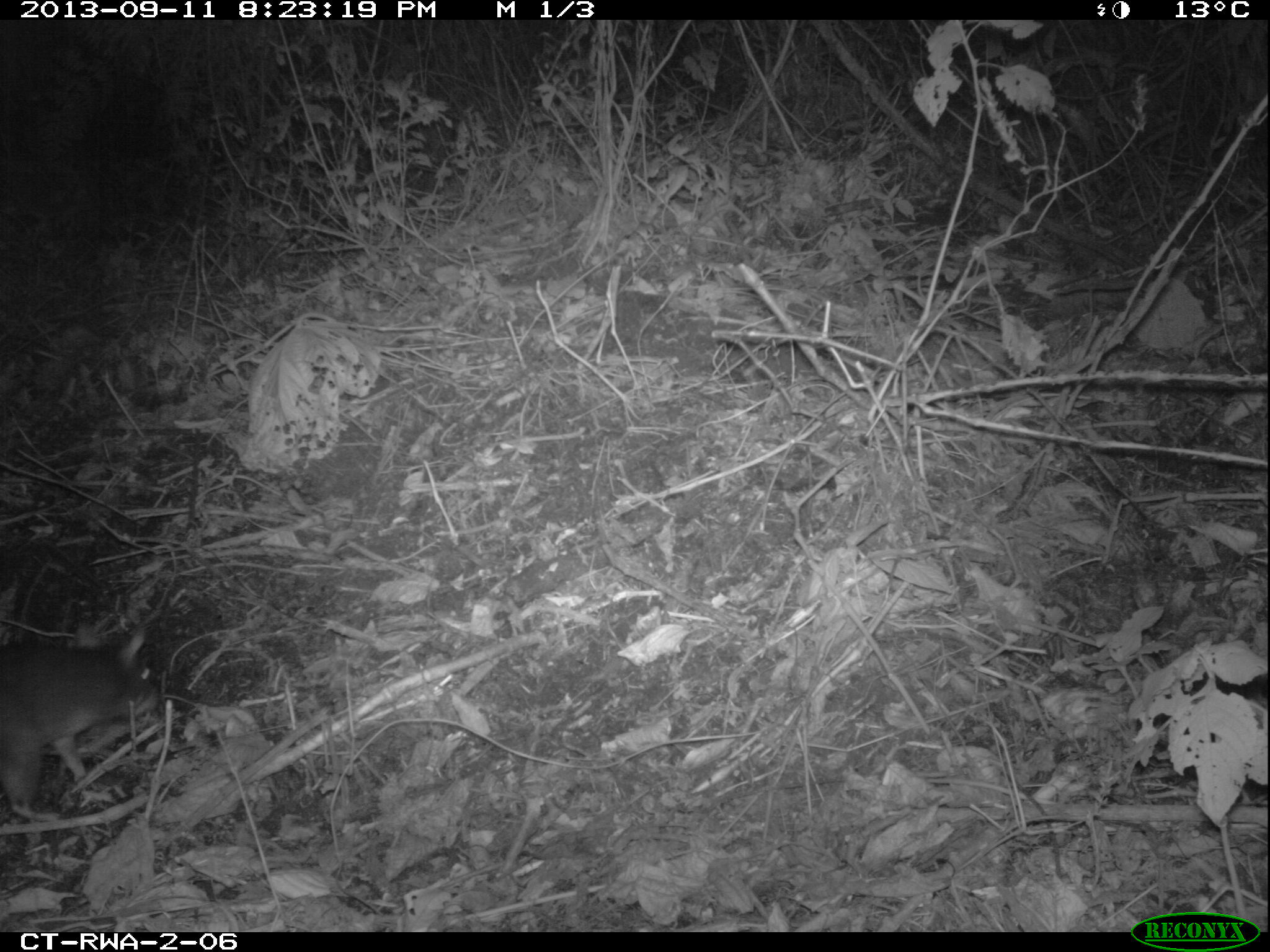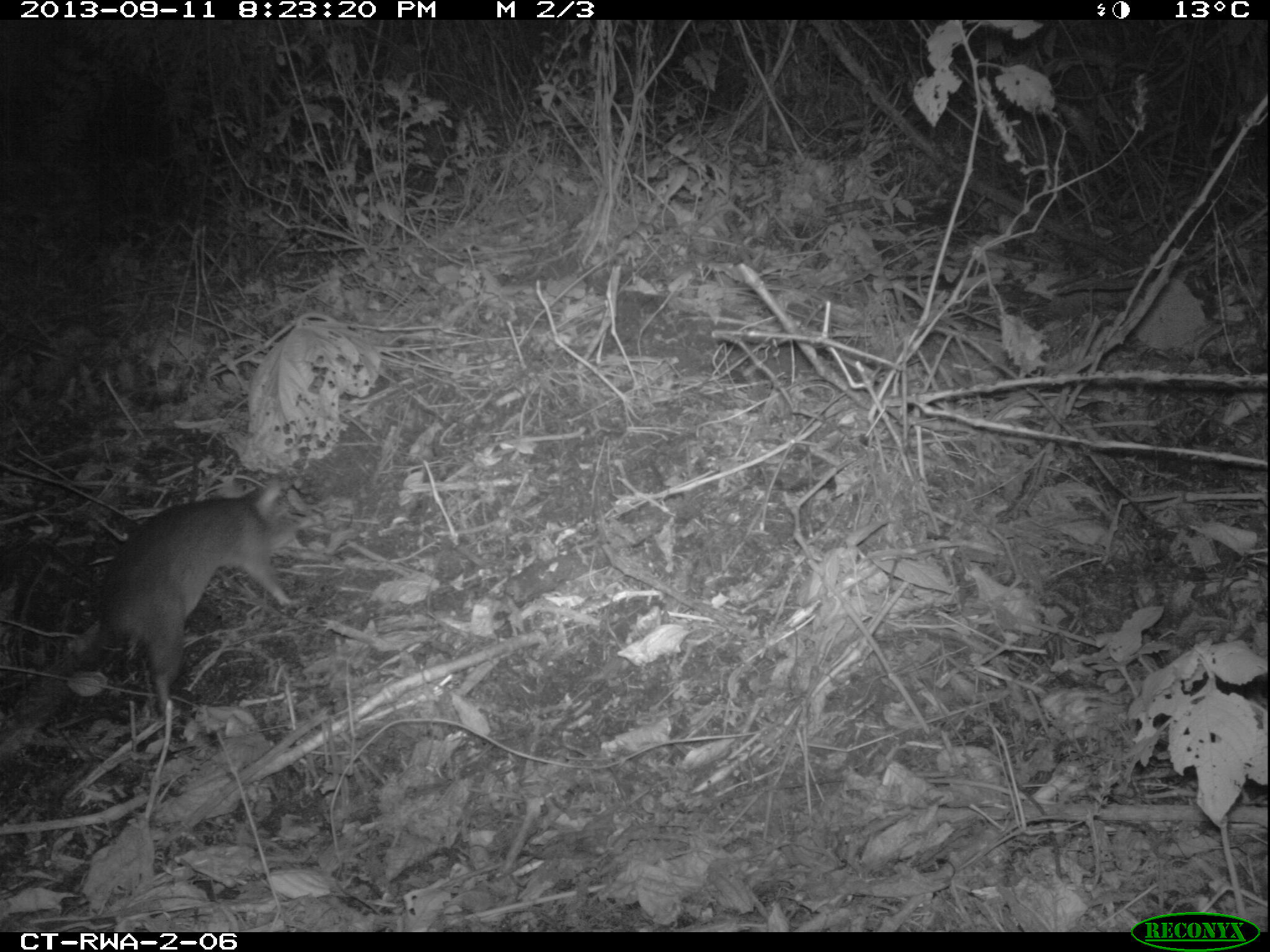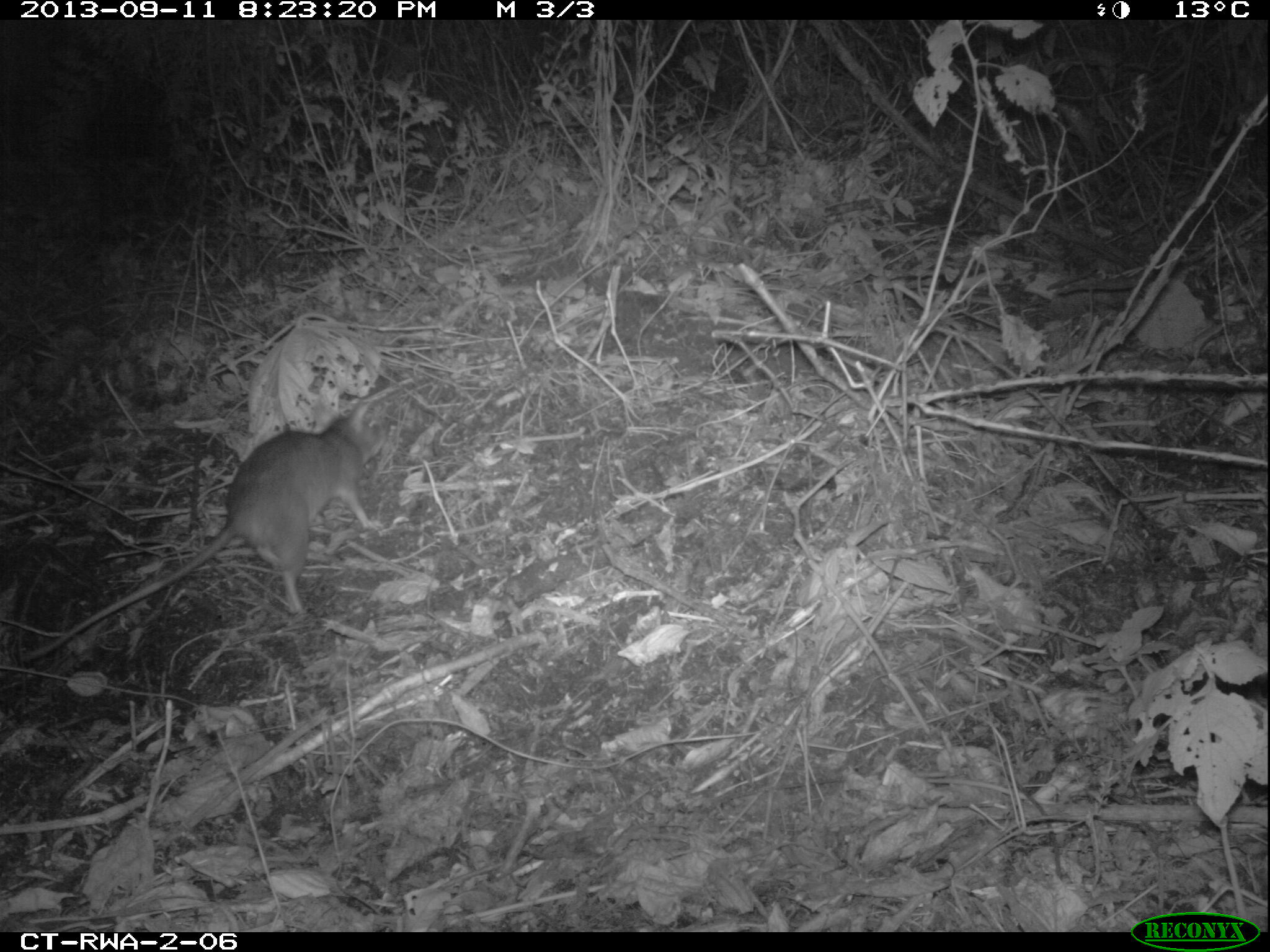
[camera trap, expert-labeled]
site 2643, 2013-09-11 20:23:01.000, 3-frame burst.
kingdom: Animalia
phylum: Chordata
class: Mammalia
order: Rodentia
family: Nesomyidae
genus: Cricetomys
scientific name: Cricetomys gambianus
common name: african giant pouched rat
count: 1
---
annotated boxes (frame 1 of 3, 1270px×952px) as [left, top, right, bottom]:
cricetomys gambianus: [1, 625, 160, 813]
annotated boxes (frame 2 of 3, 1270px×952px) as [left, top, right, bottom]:
cricetomys gambianus: [88, 478, 299, 717]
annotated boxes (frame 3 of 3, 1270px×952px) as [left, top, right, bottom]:
cricetomys gambianus: [18, 399, 382, 659]